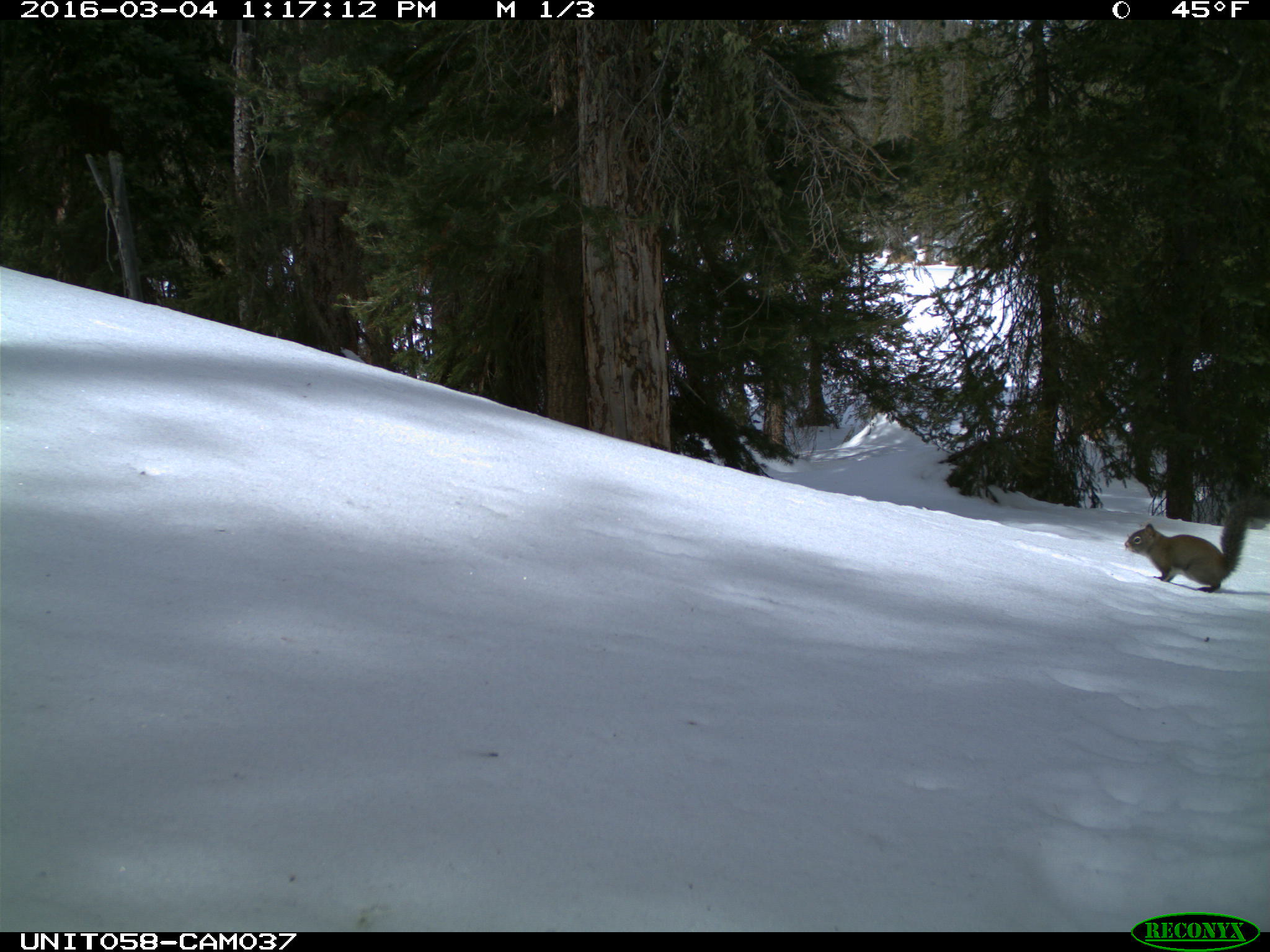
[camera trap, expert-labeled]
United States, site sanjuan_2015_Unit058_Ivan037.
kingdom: Animalia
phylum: Chordata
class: Mammalia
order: Rodentia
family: Sciuridae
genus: Tamiasciurus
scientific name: Tamiasciurus hudsonicus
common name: american red squirrel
Tamiasciurus hudsonicus (american red squirrel).